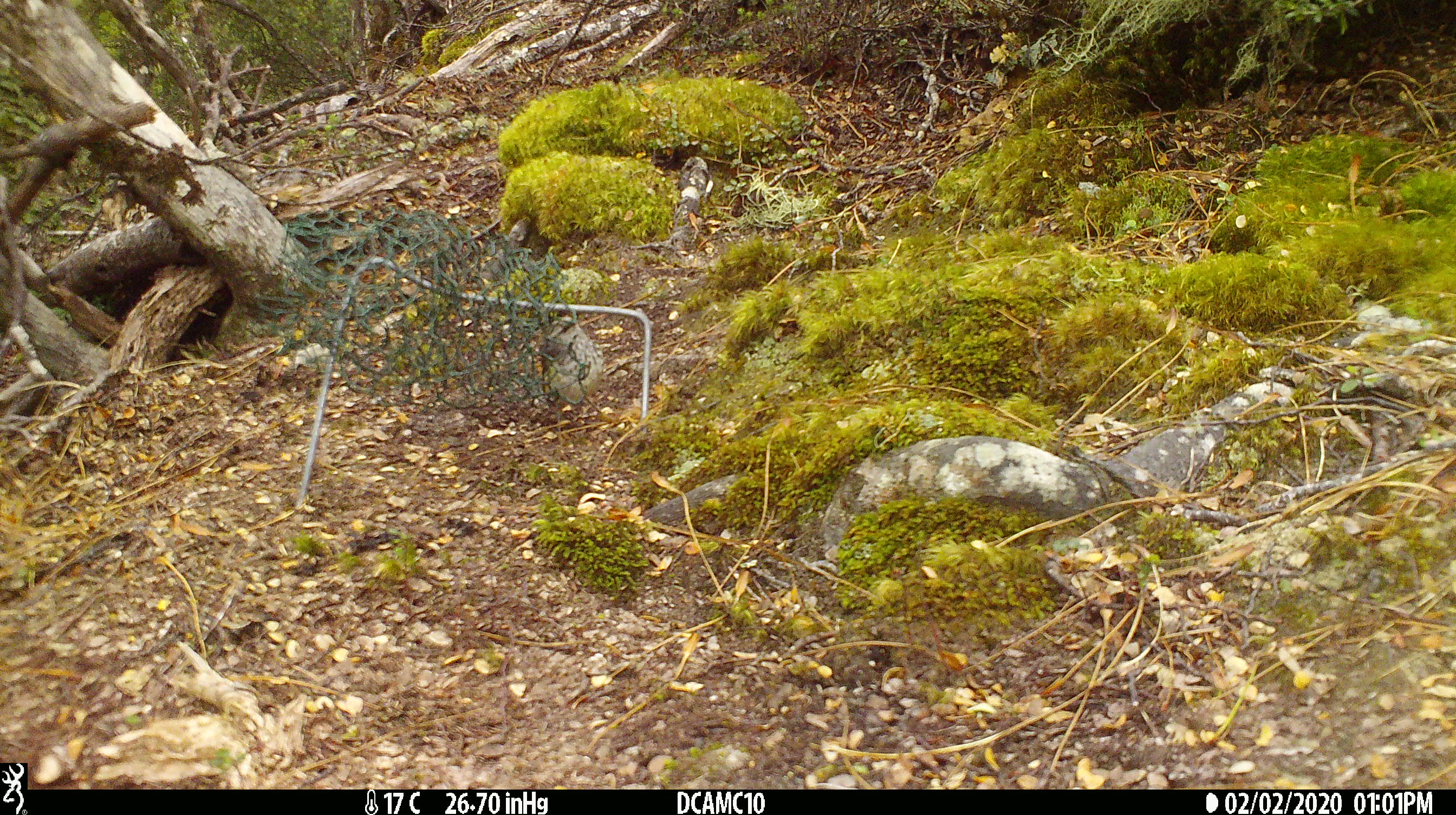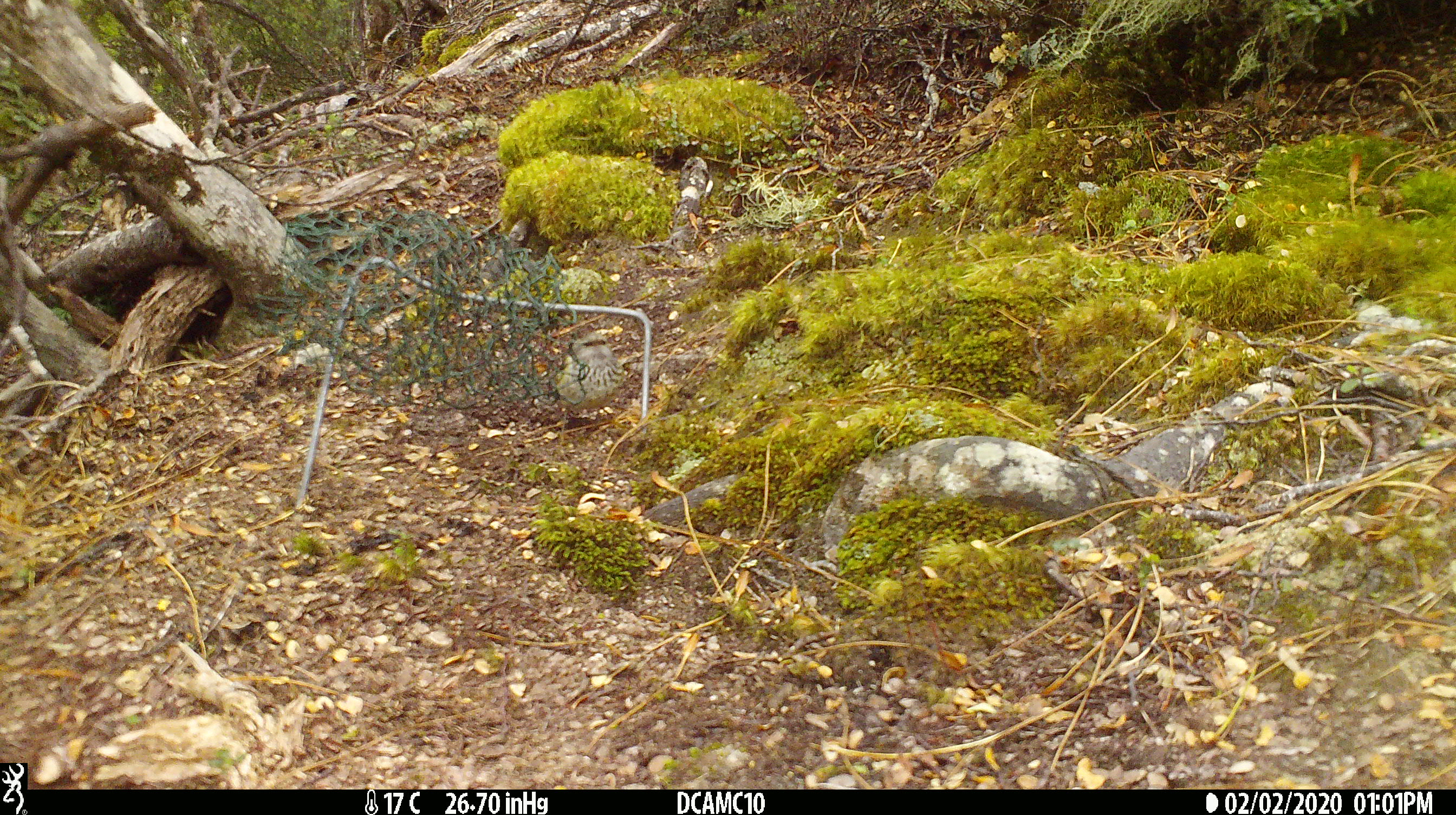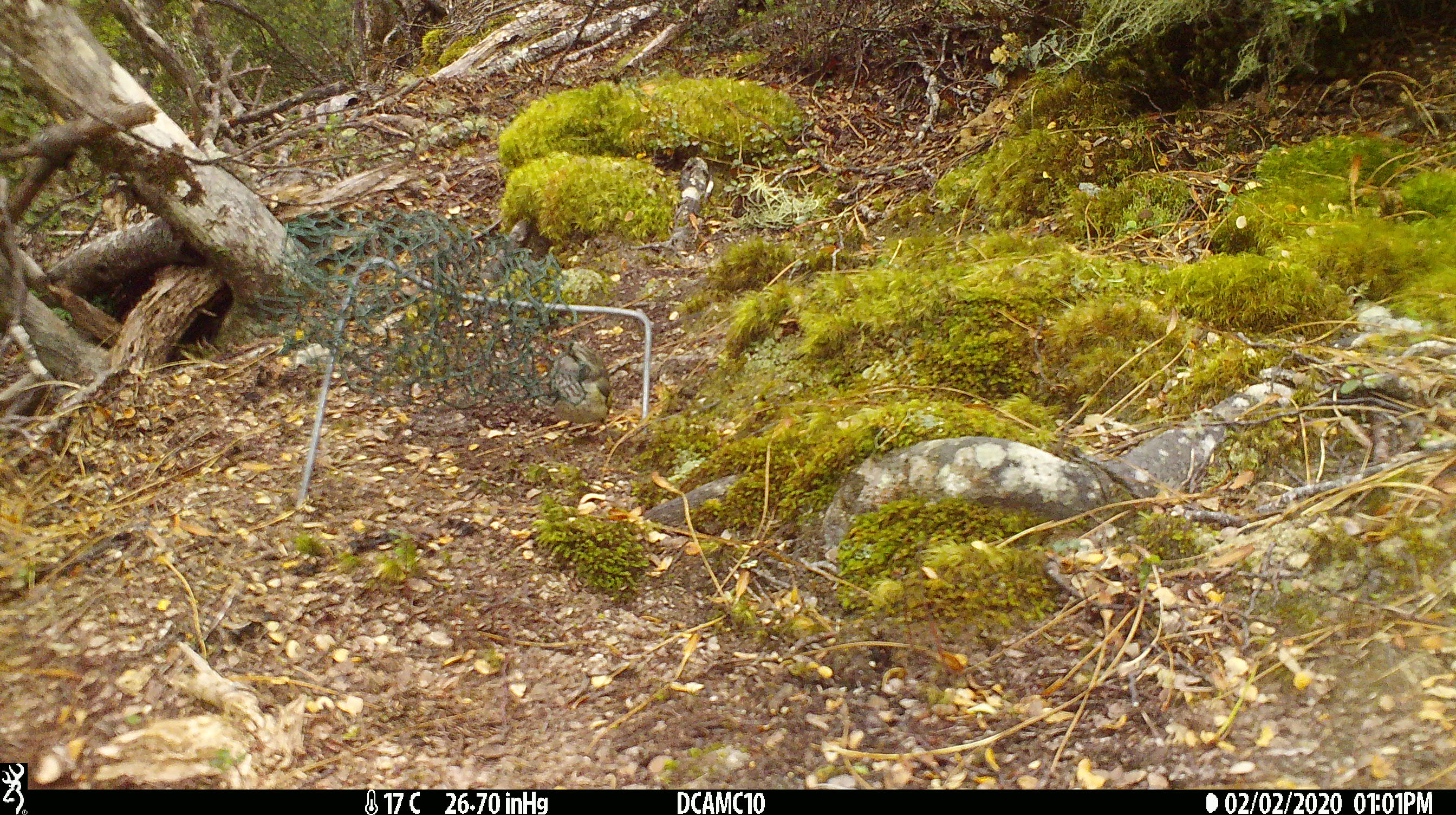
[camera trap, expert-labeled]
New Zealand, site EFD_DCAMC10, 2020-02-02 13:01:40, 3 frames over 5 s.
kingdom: Animalia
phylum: Chordata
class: Aves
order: Passeriformes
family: Acanthisittidae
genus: Acanthisitta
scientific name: Acanthisitta chloris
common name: rifleman